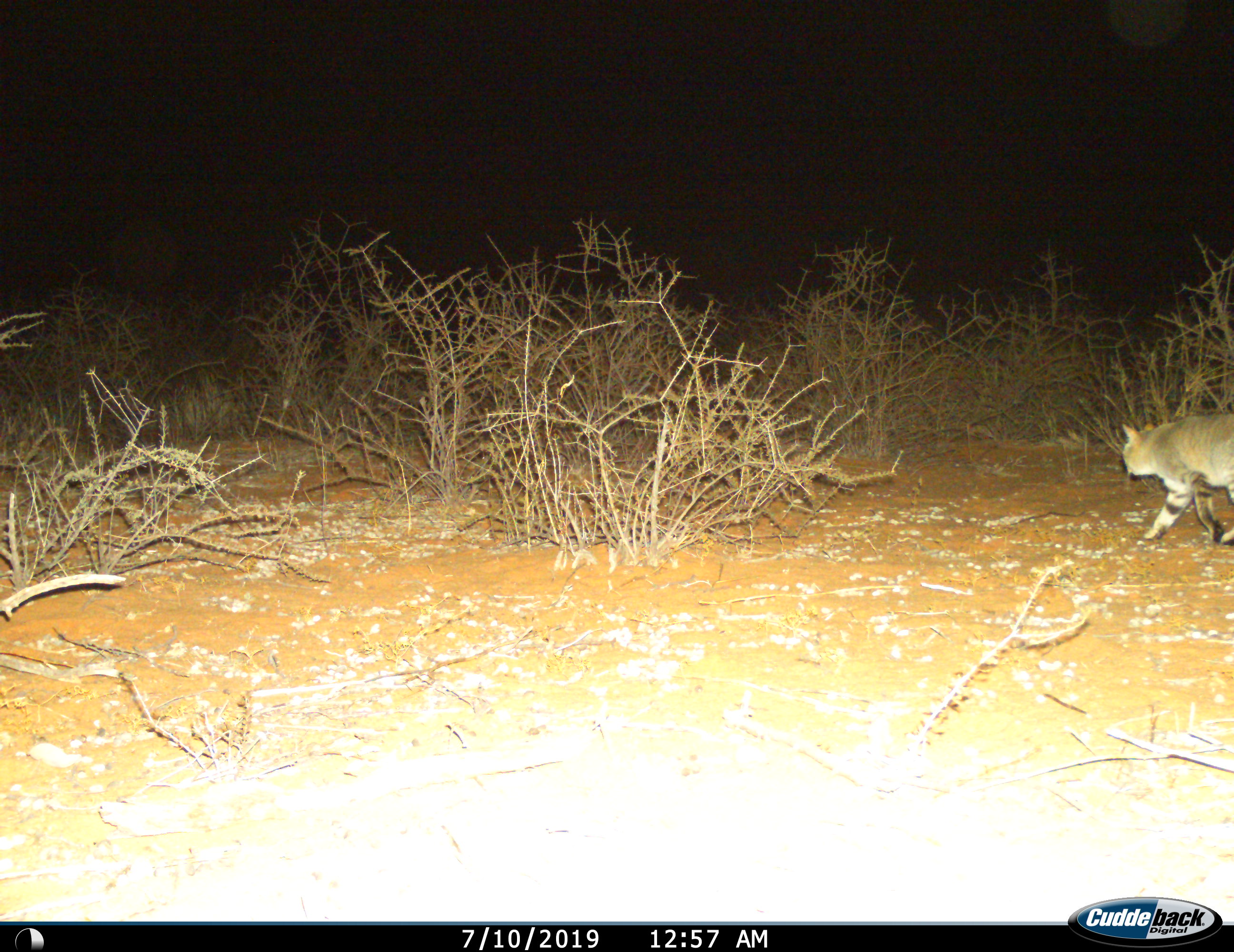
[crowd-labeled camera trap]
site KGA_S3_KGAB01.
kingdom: Animalia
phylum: Chordata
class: Mammalia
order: Carnivora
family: Felidae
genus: Felis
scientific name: Felis lybica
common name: african wild cat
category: africanwildcat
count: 1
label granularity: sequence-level